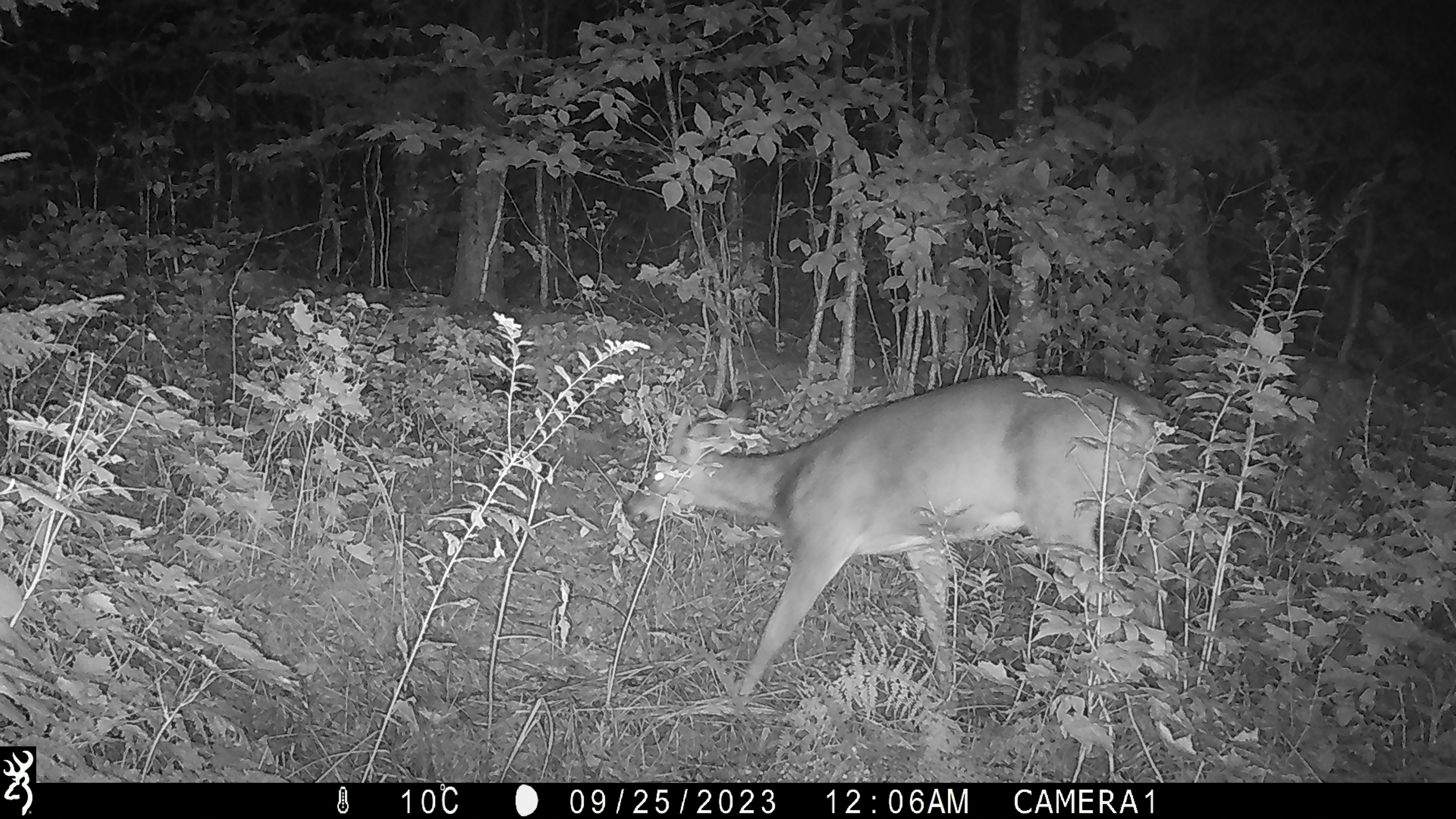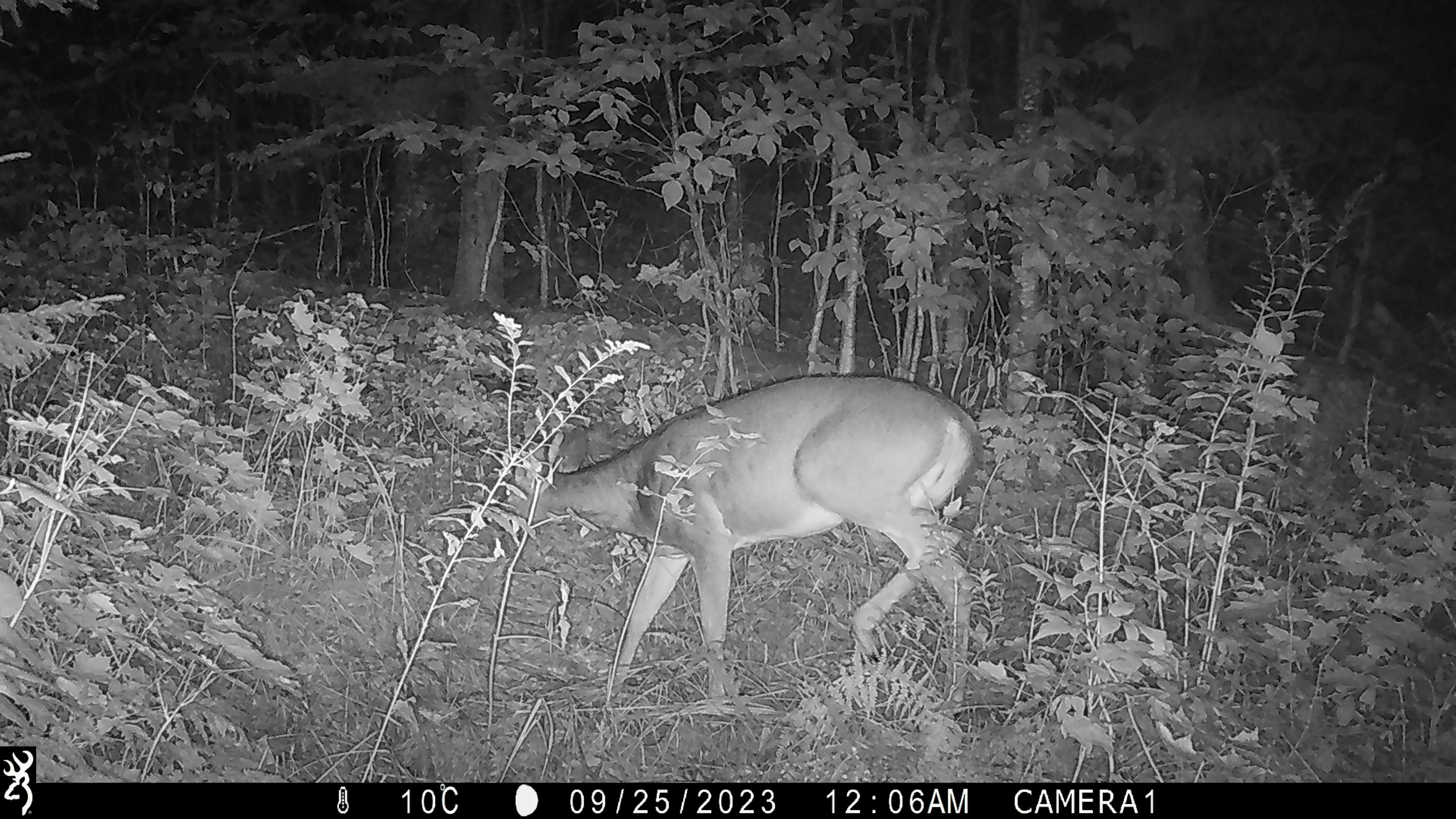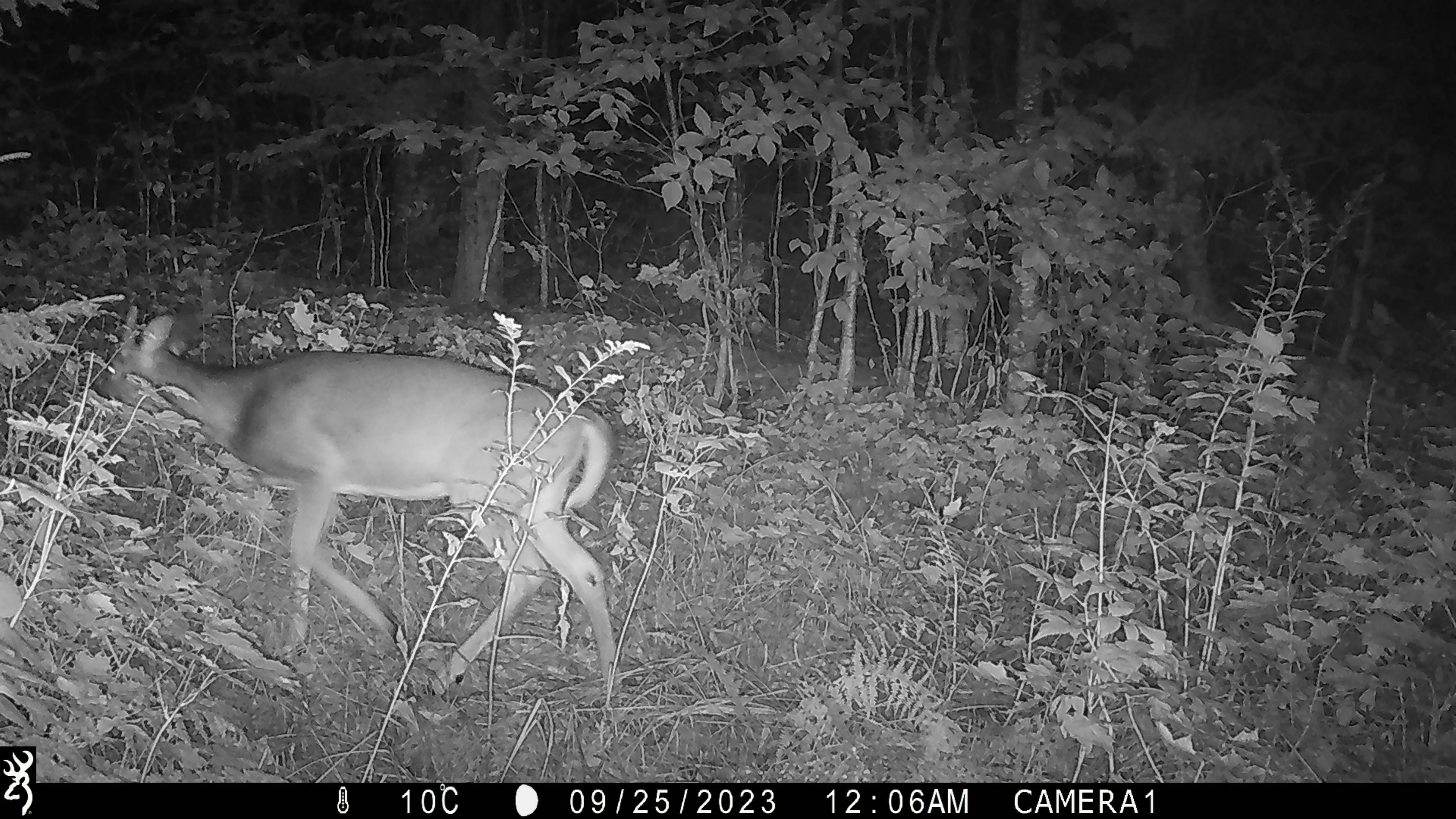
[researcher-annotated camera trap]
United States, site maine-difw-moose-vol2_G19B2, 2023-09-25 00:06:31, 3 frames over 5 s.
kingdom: Animalia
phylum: Chordata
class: Mammalia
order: Artiodactyla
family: Cervidae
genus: Odocoileus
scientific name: Odocoileus virginianus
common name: white-tailed deer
White-tailed deer (Odocoileus virginianus).